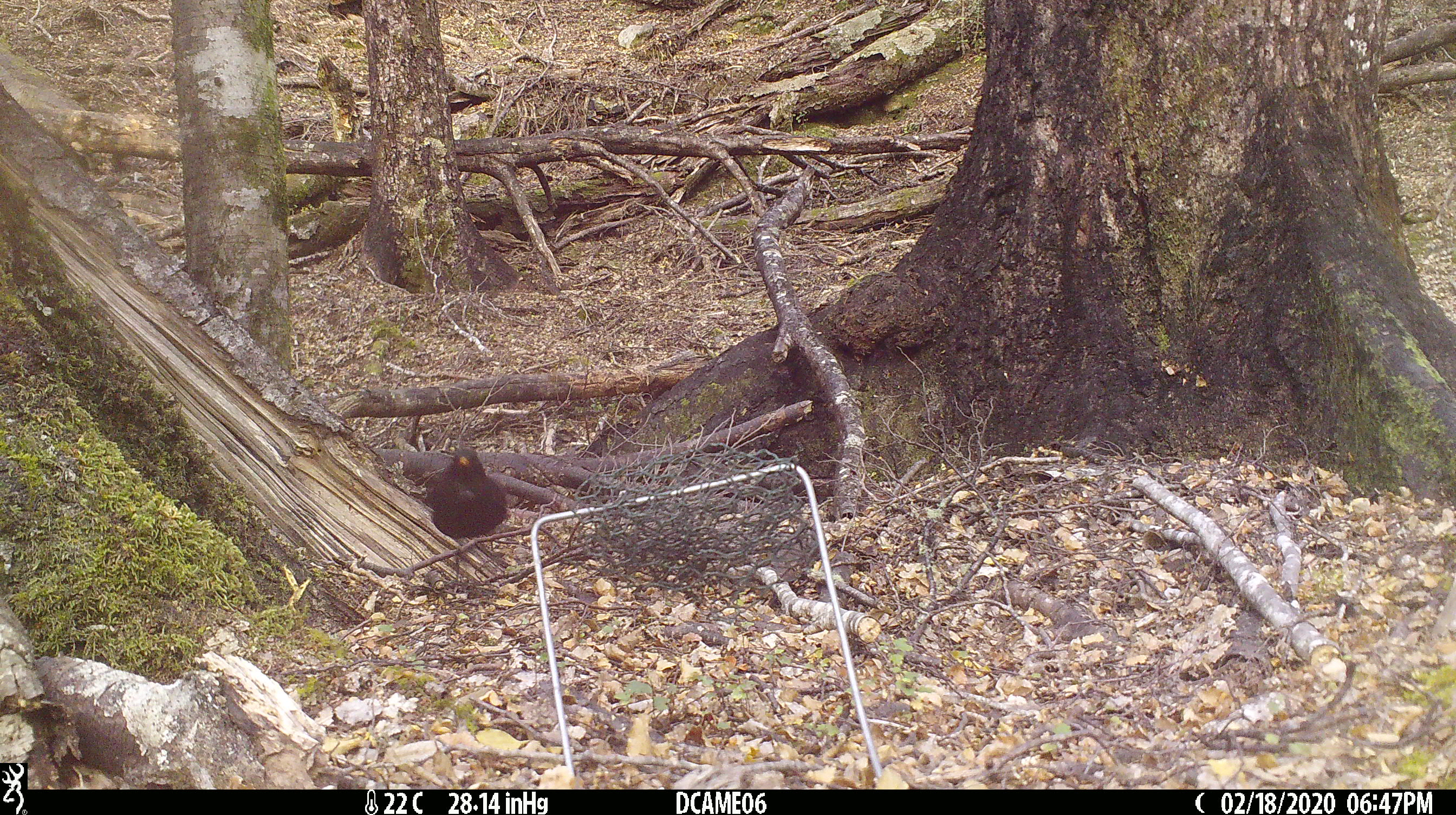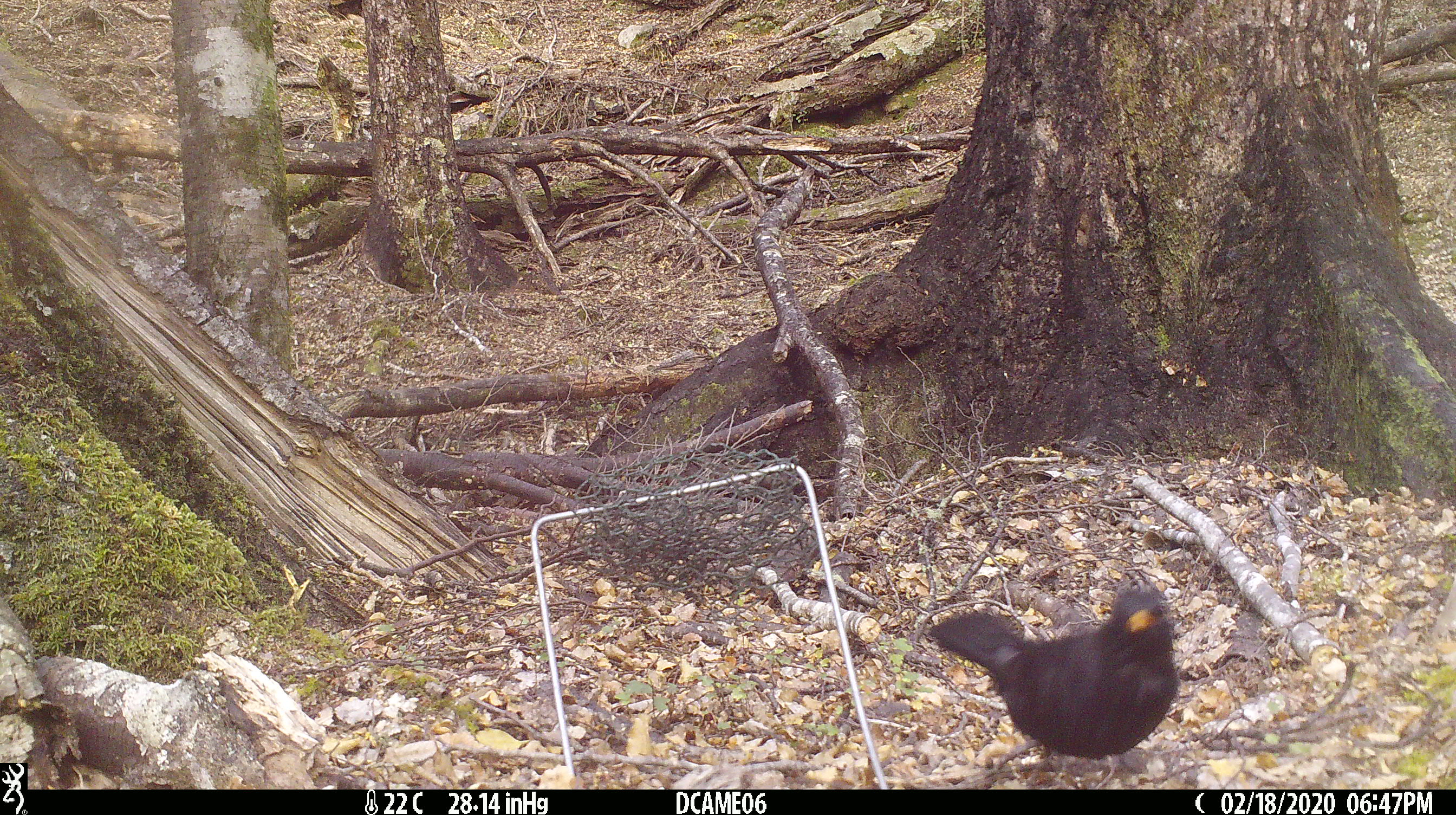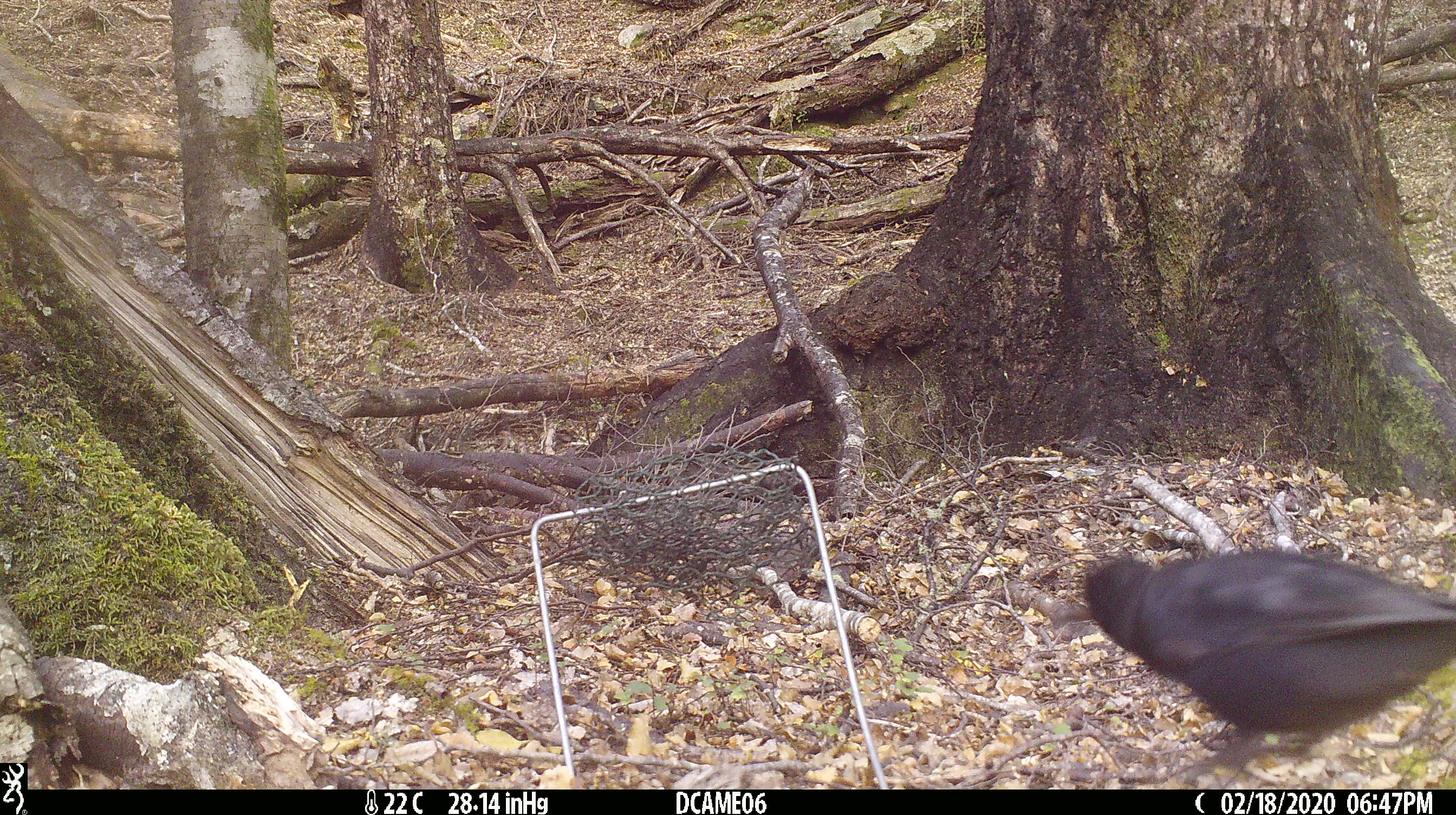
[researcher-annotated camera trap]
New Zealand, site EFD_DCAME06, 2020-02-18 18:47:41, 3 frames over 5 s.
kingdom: Animalia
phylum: Chordata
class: Aves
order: Passeriformes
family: Turdidae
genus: Turdus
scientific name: Turdus merula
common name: eurasian blackbird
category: blackbird